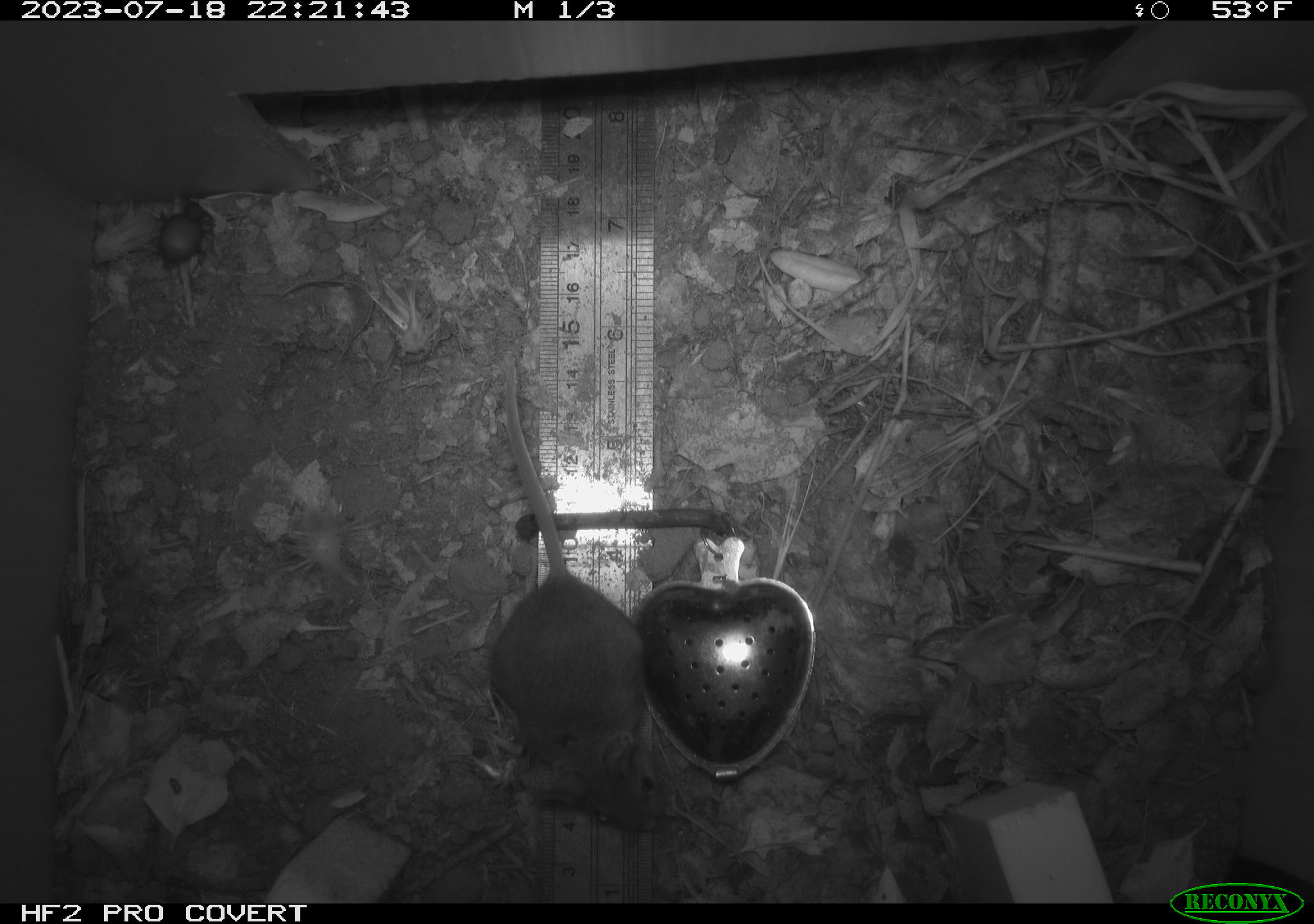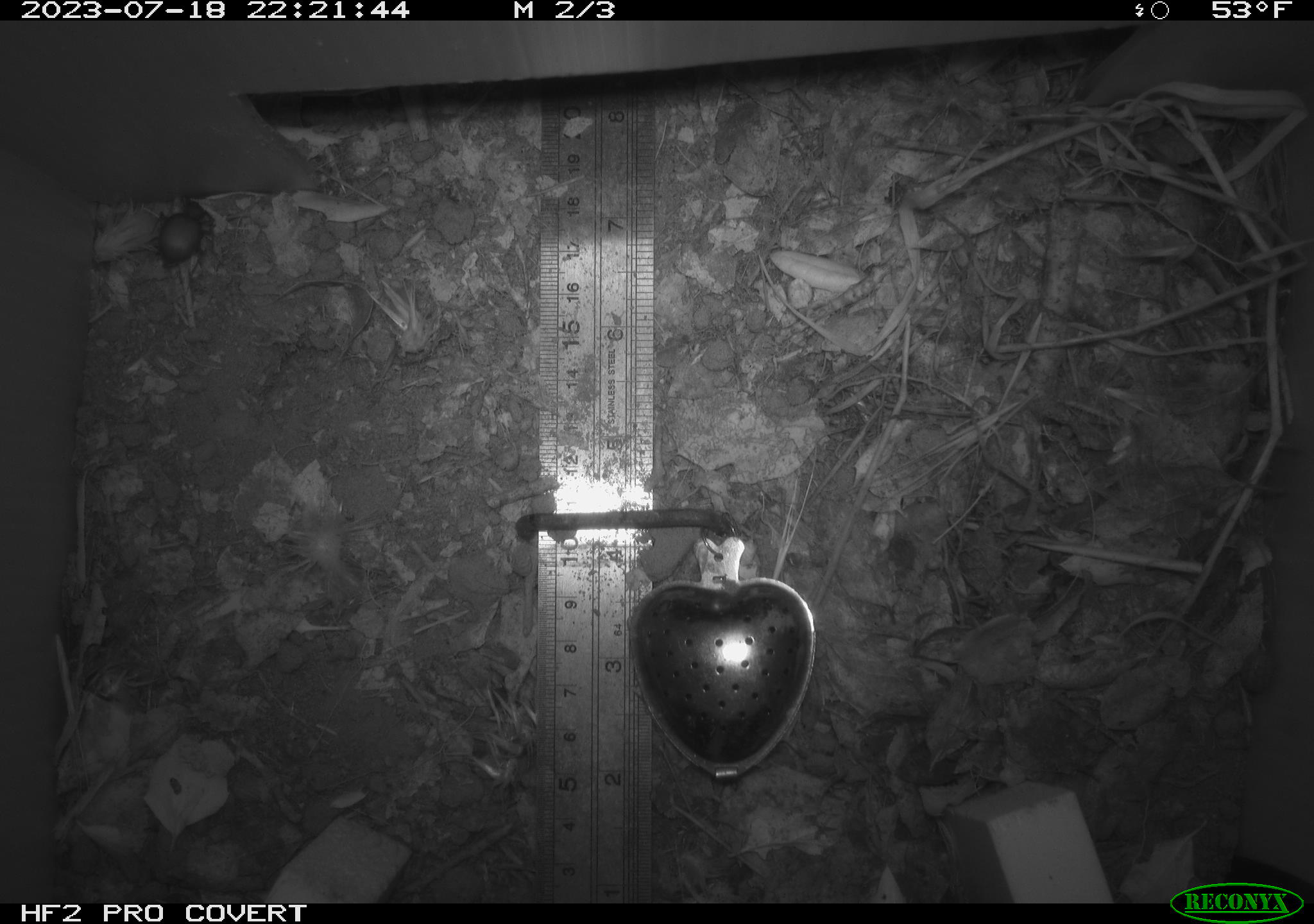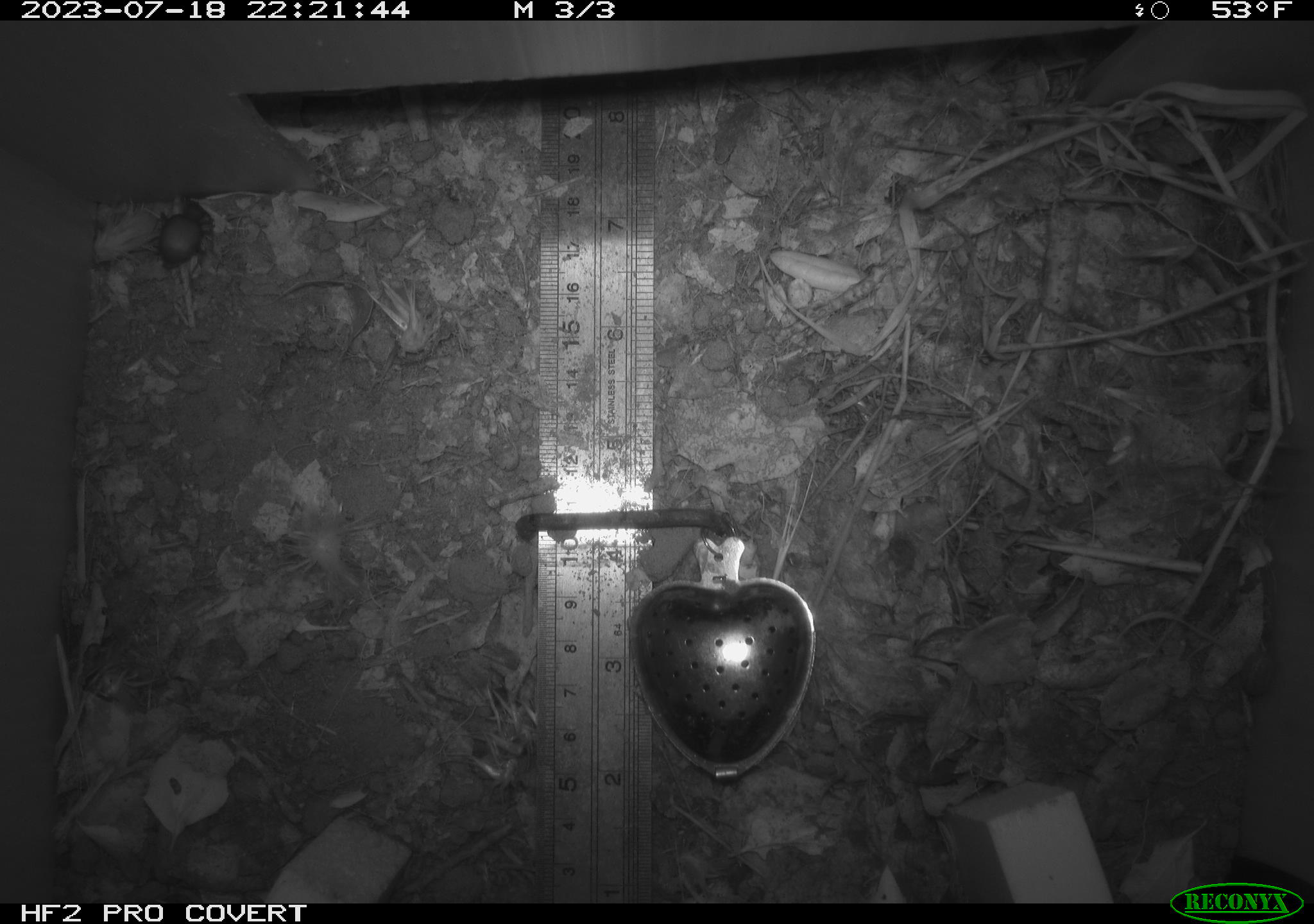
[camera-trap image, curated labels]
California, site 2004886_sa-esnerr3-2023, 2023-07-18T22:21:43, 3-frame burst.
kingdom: Animalia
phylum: Chordata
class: Mammalia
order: Rodentia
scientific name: Rodentia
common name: mouse species